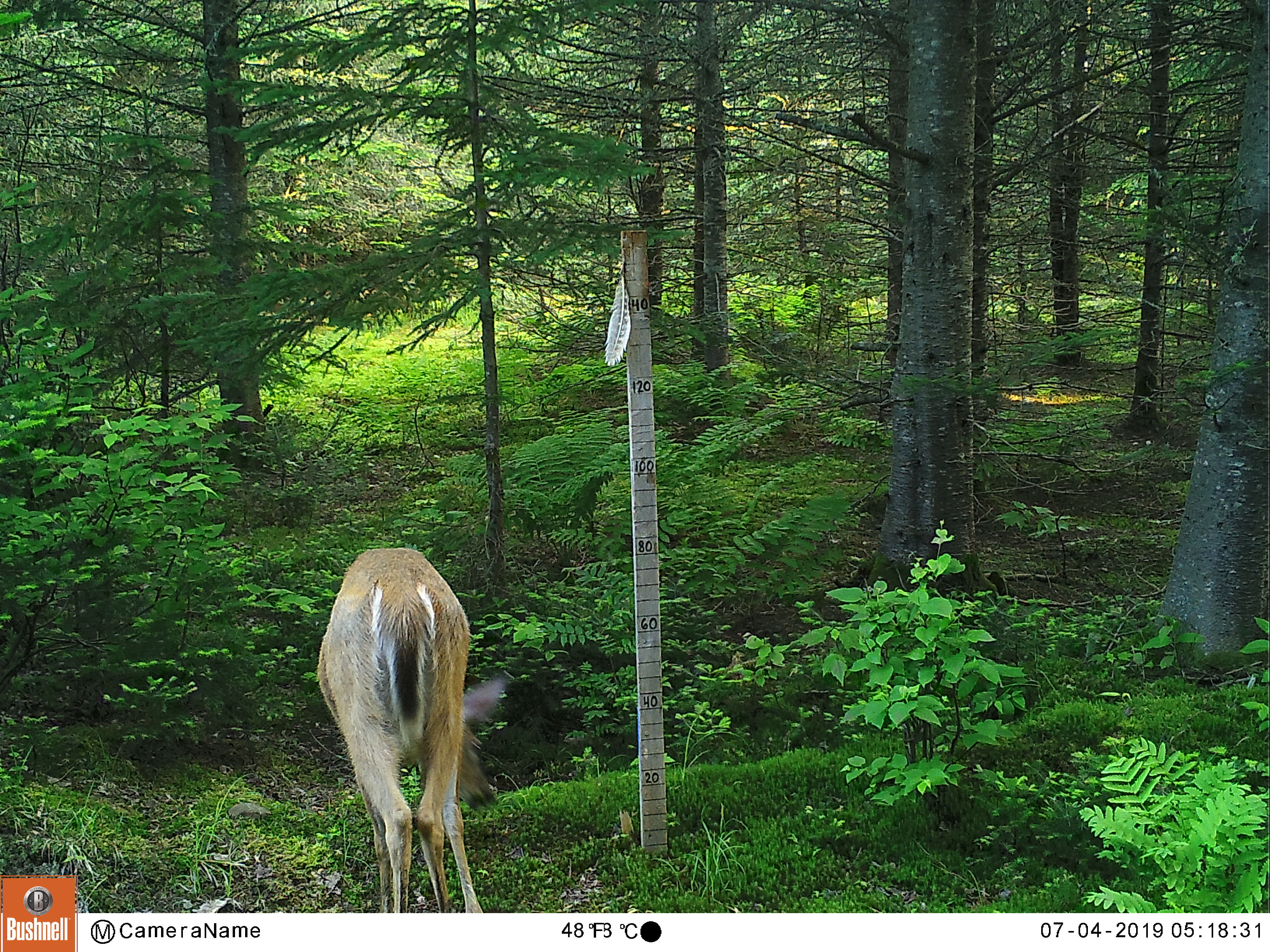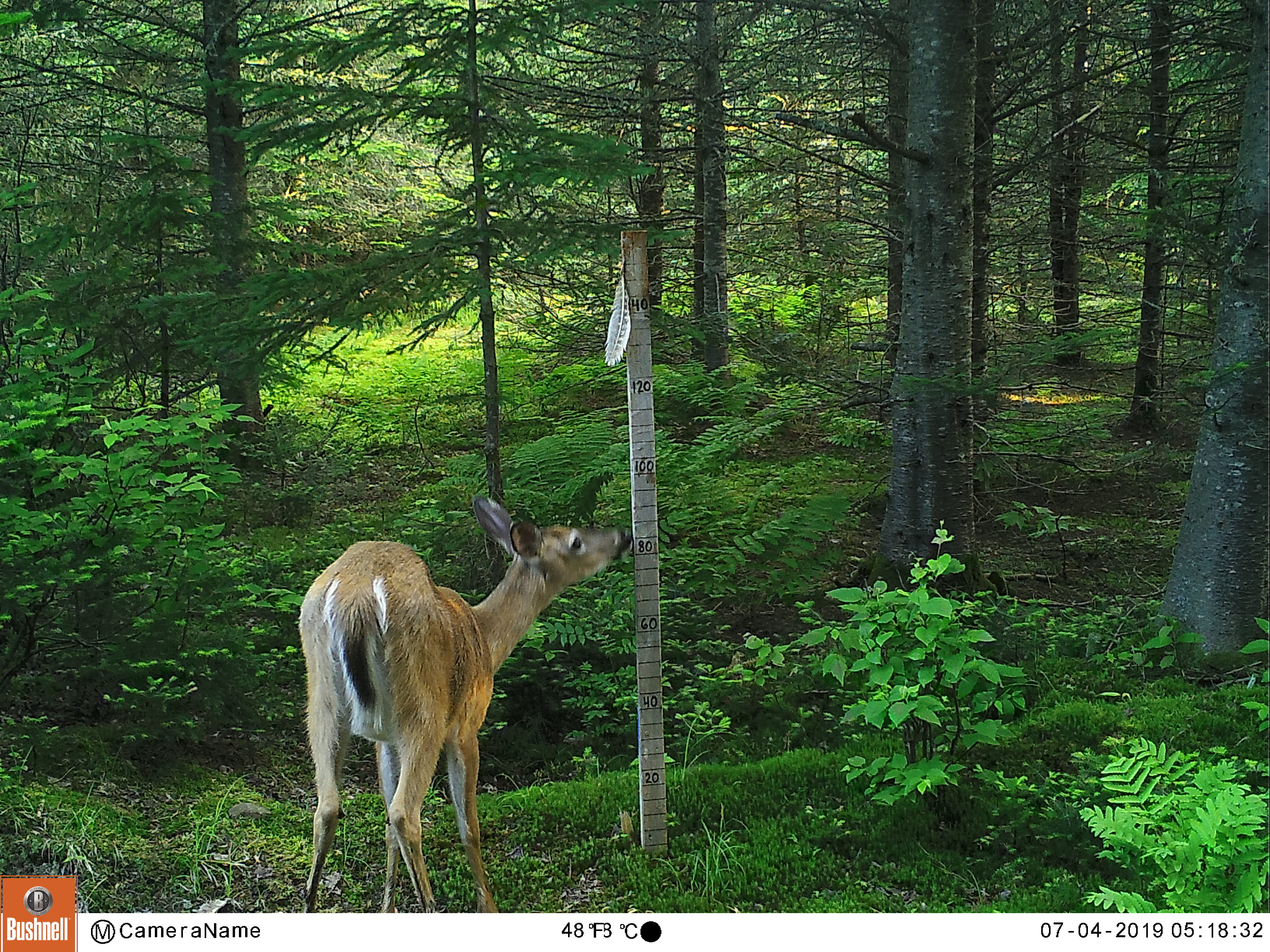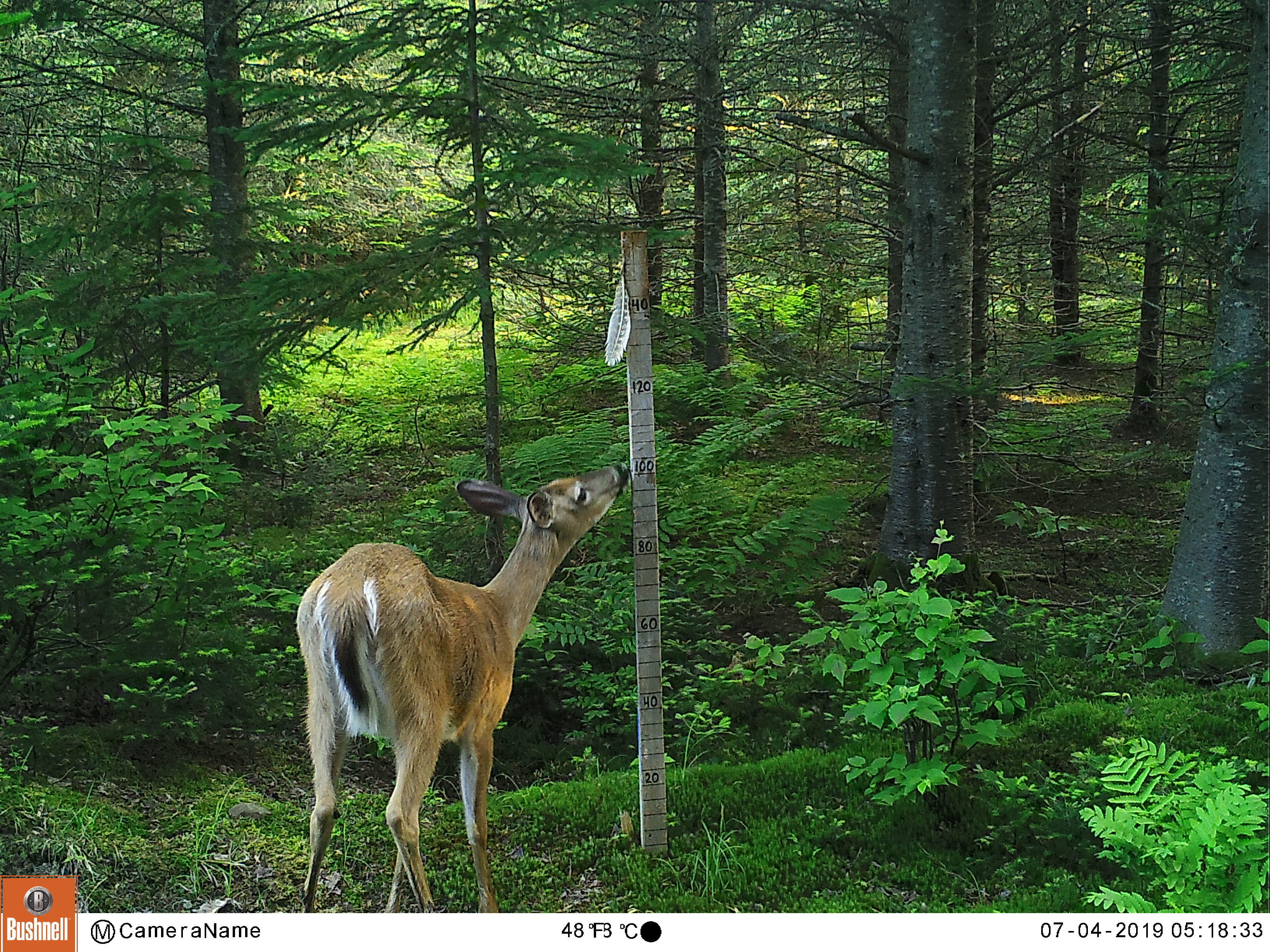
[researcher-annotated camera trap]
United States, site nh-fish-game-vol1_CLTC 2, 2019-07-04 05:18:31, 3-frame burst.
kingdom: Animalia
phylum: Chordata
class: Mammalia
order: Artiodactyla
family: Cervidae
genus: Odocoileus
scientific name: Odocoileus virginianus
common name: white-tailed deer